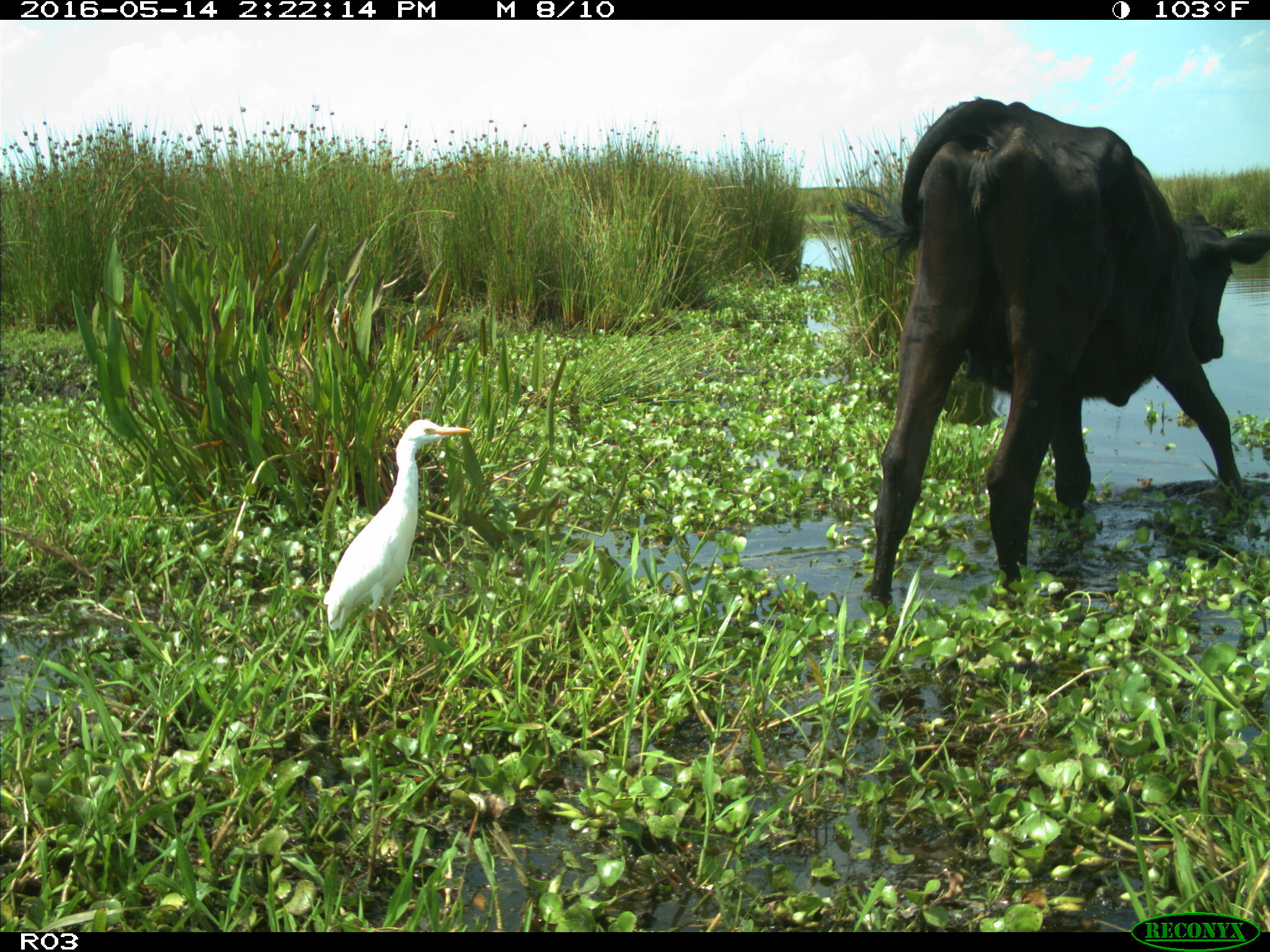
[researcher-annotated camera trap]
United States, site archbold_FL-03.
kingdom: Animalia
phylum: Chordata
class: Mammalia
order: Artiodactyla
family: Bovidae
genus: Bos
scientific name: Bos taurus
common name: domestic cow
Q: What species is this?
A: Bos taurus (domestic cow).